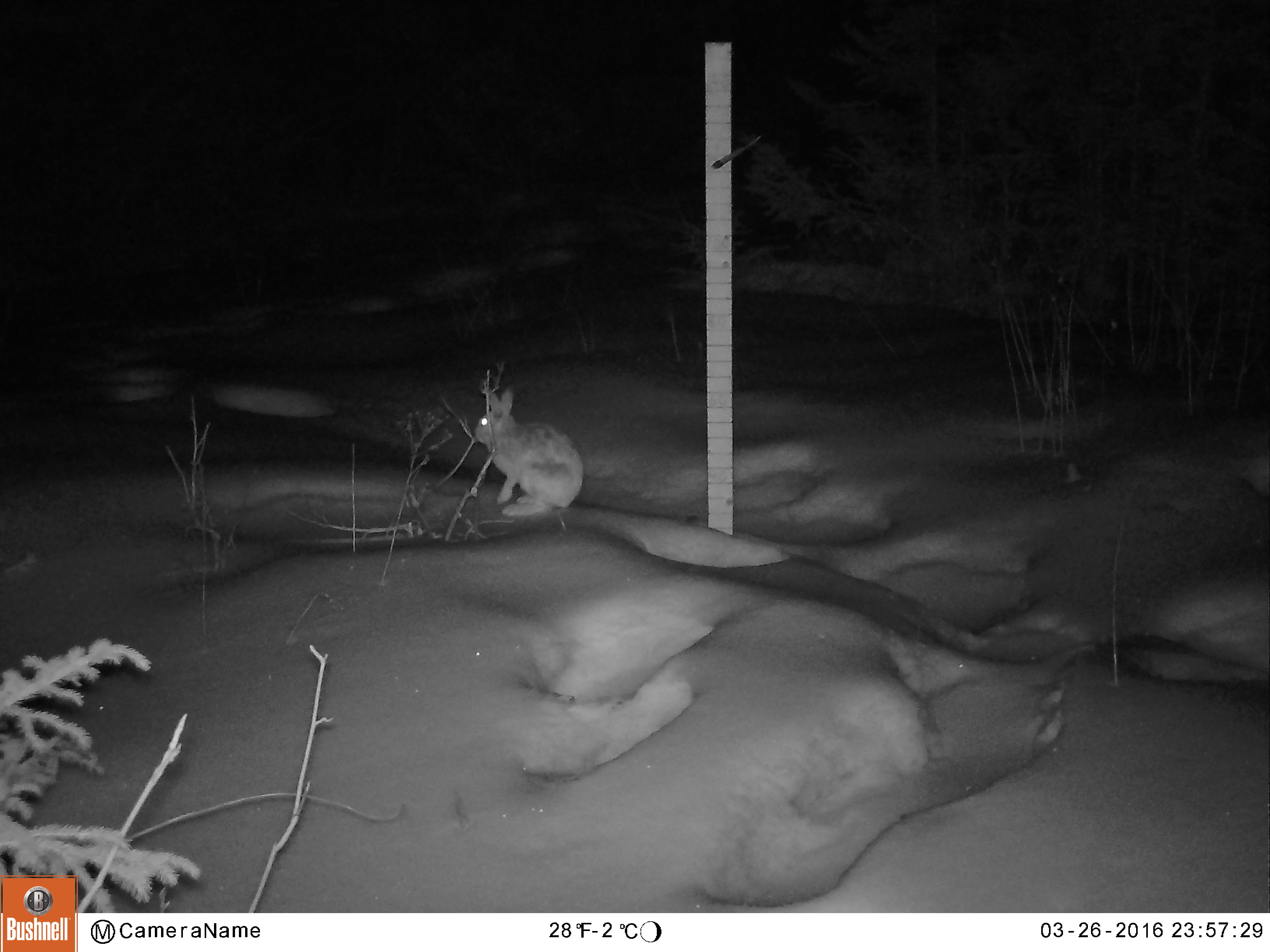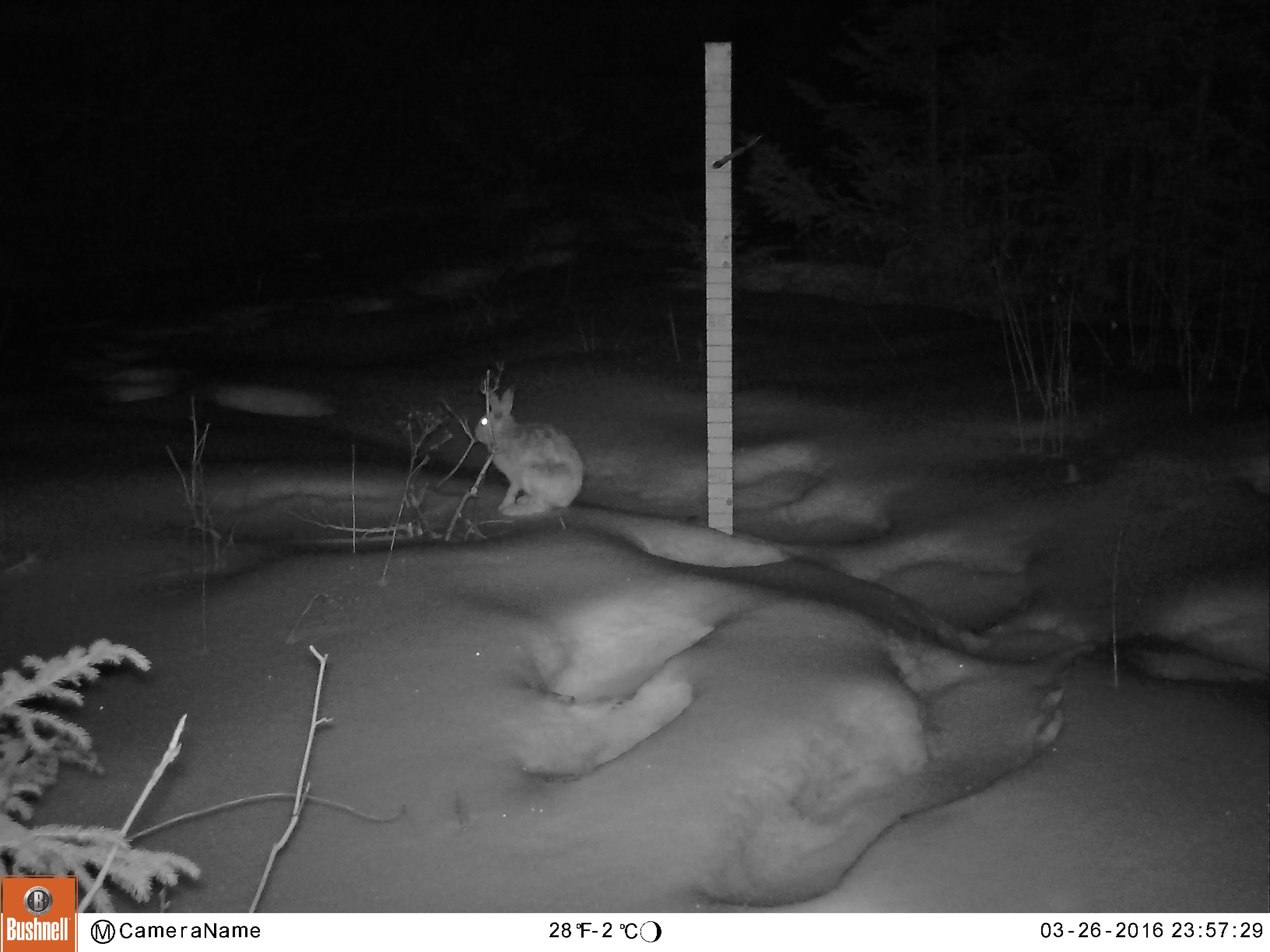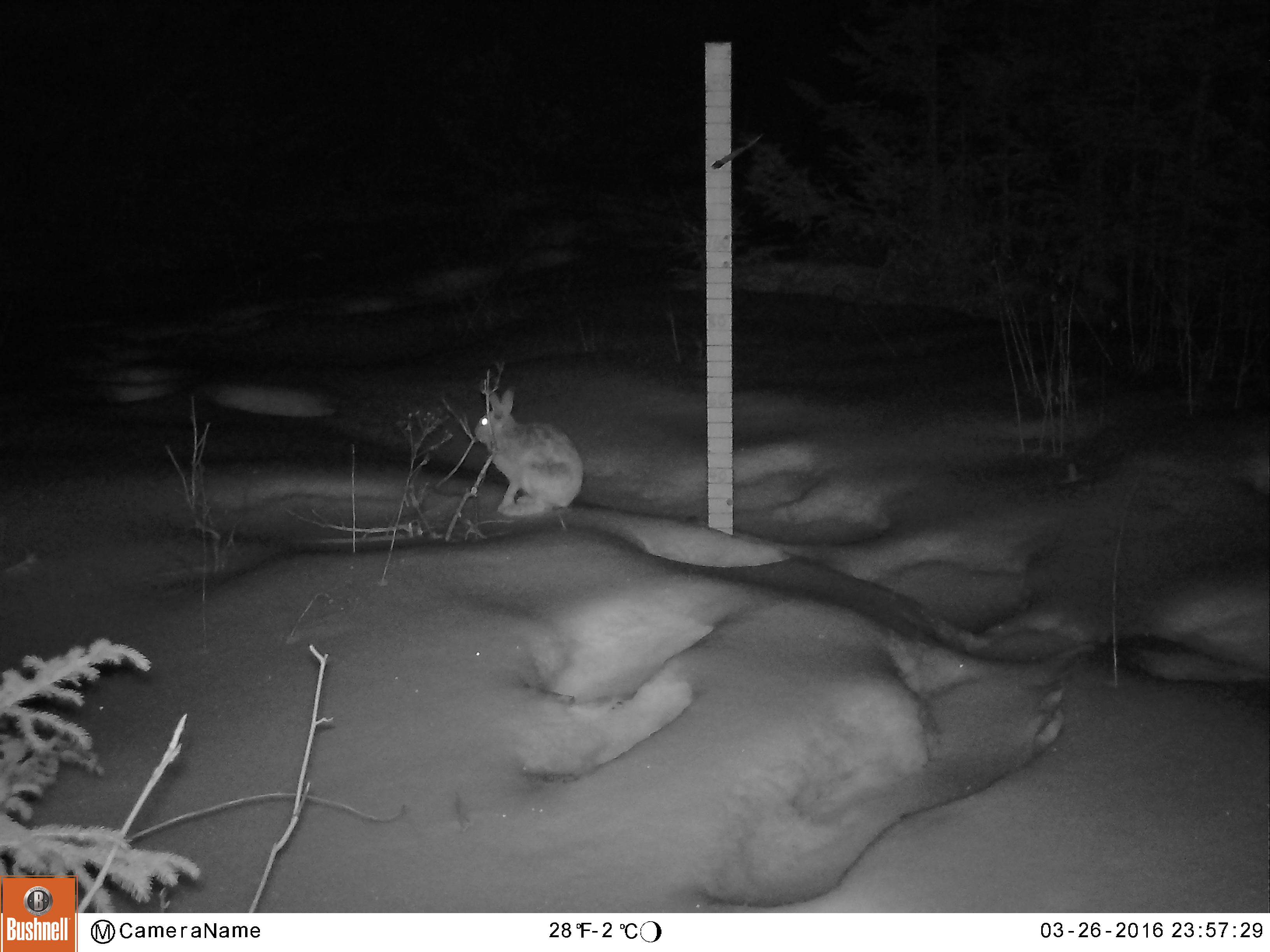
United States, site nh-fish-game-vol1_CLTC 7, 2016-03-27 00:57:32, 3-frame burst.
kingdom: Animalia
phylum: Chordata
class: Mammalia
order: Lagomorpha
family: Leporidae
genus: Lepus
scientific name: Lepus americanus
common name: snowshoe hare